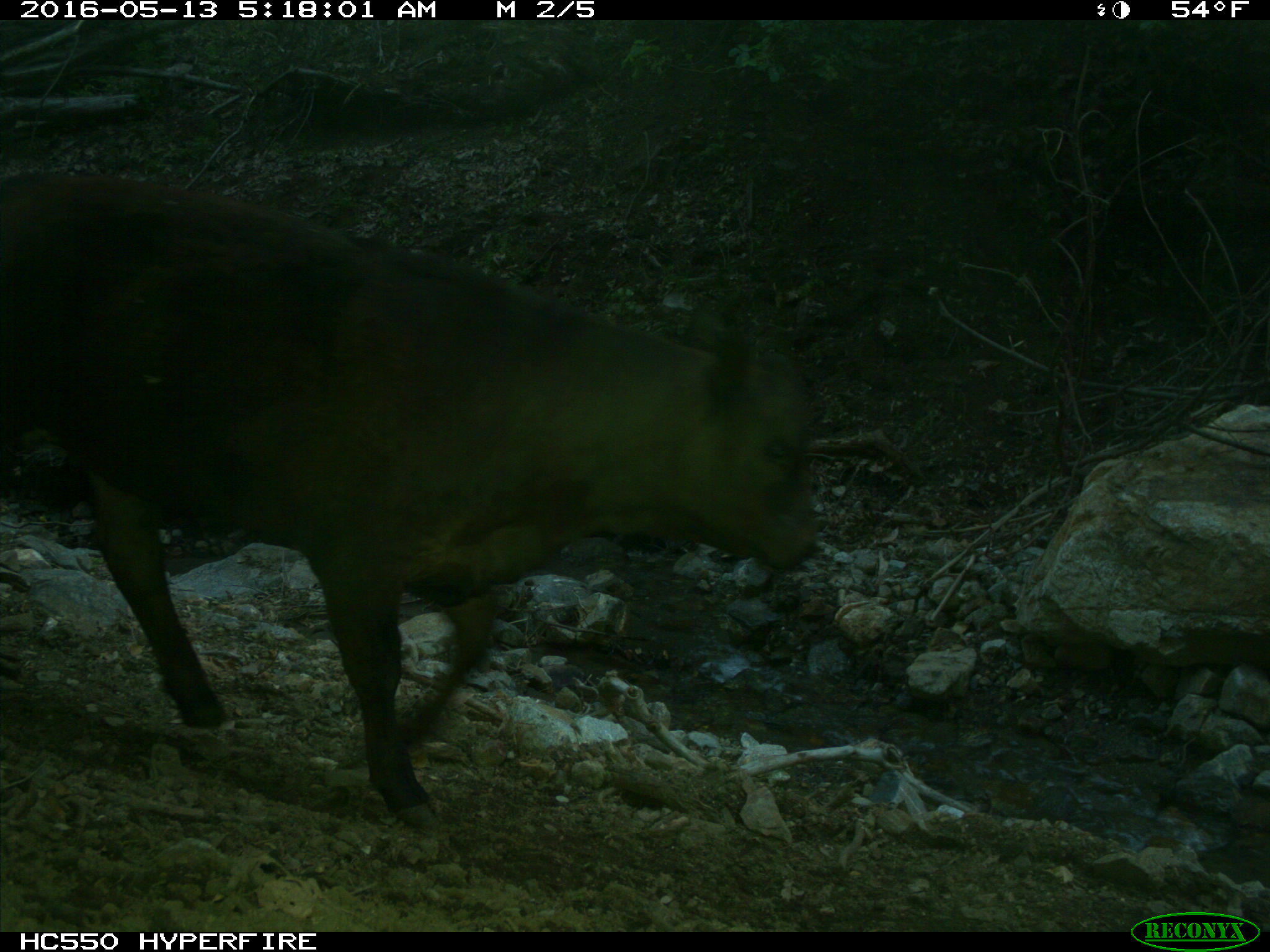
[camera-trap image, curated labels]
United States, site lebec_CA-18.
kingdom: Animalia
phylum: Chordata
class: Mammalia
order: Artiodactyla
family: Bovidae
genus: Bos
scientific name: Bos taurus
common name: domestic cow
Bos taurus (domestic cow).